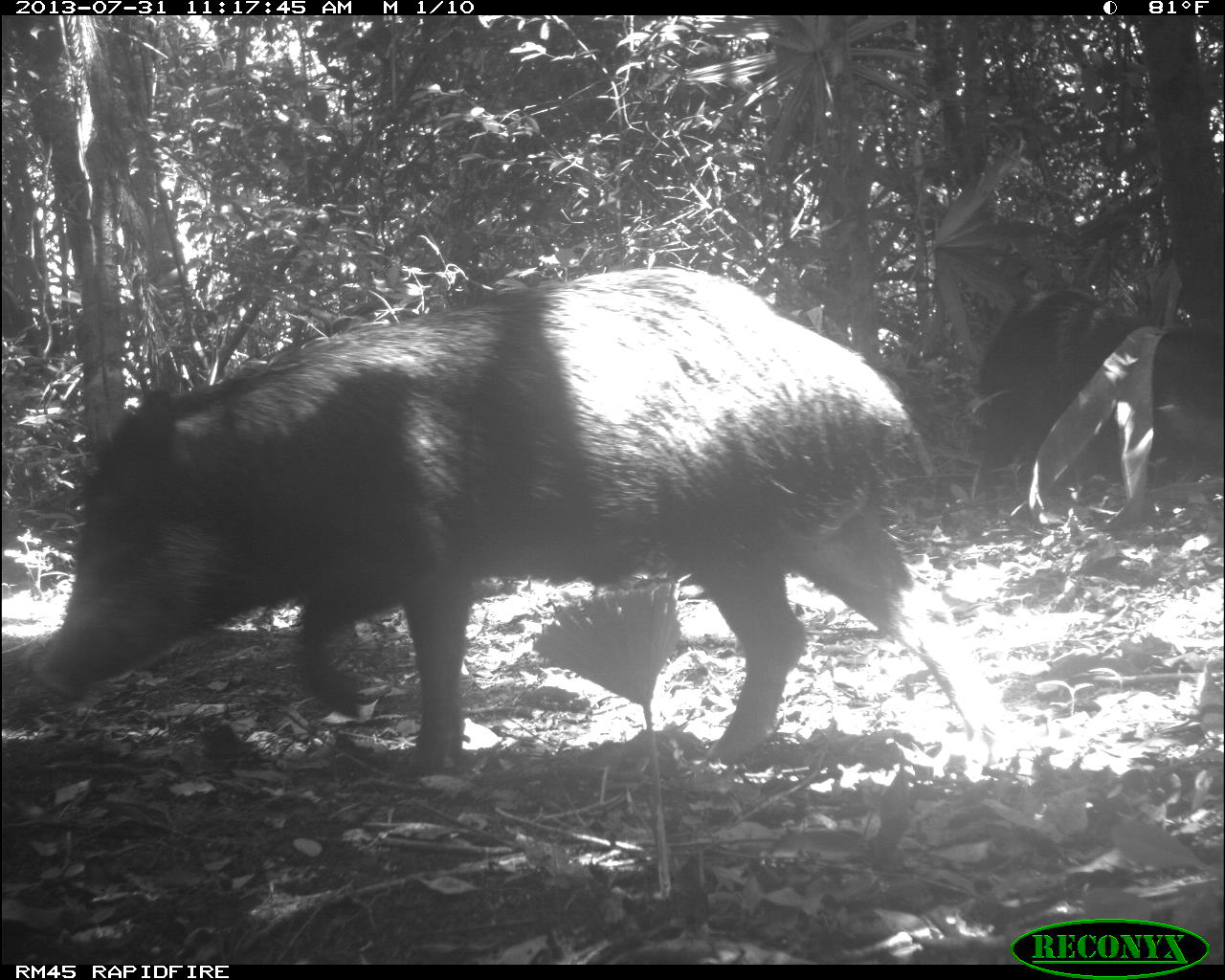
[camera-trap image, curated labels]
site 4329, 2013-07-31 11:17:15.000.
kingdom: Animalia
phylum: Chordata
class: Mammalia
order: Artiodactyla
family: Tayassuidae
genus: Tayassu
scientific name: Tayassu pecari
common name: white-lipped peccary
Tayassu pecari (white-lipped peccary), count 4.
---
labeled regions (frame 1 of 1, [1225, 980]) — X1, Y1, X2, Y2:
tayassu pecari: 33, 264, 1028, 776; 977, 285, 1225, 531